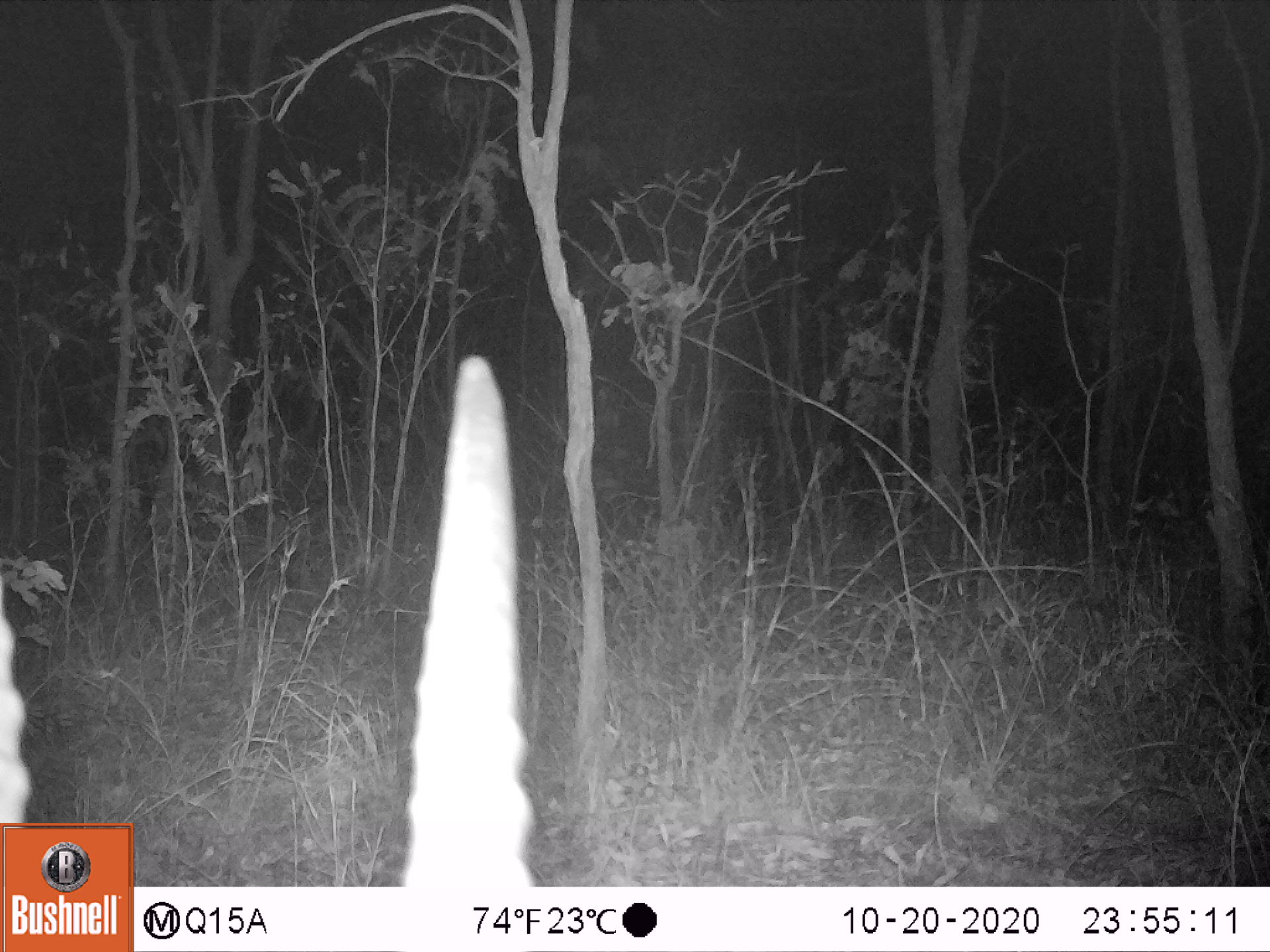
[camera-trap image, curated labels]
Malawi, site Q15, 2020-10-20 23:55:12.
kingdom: Animalia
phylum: Chordata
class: Mammalia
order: Artiodactyla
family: Bovidae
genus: Hippotragus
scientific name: Hippotragus niger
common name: sable antelope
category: sable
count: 1